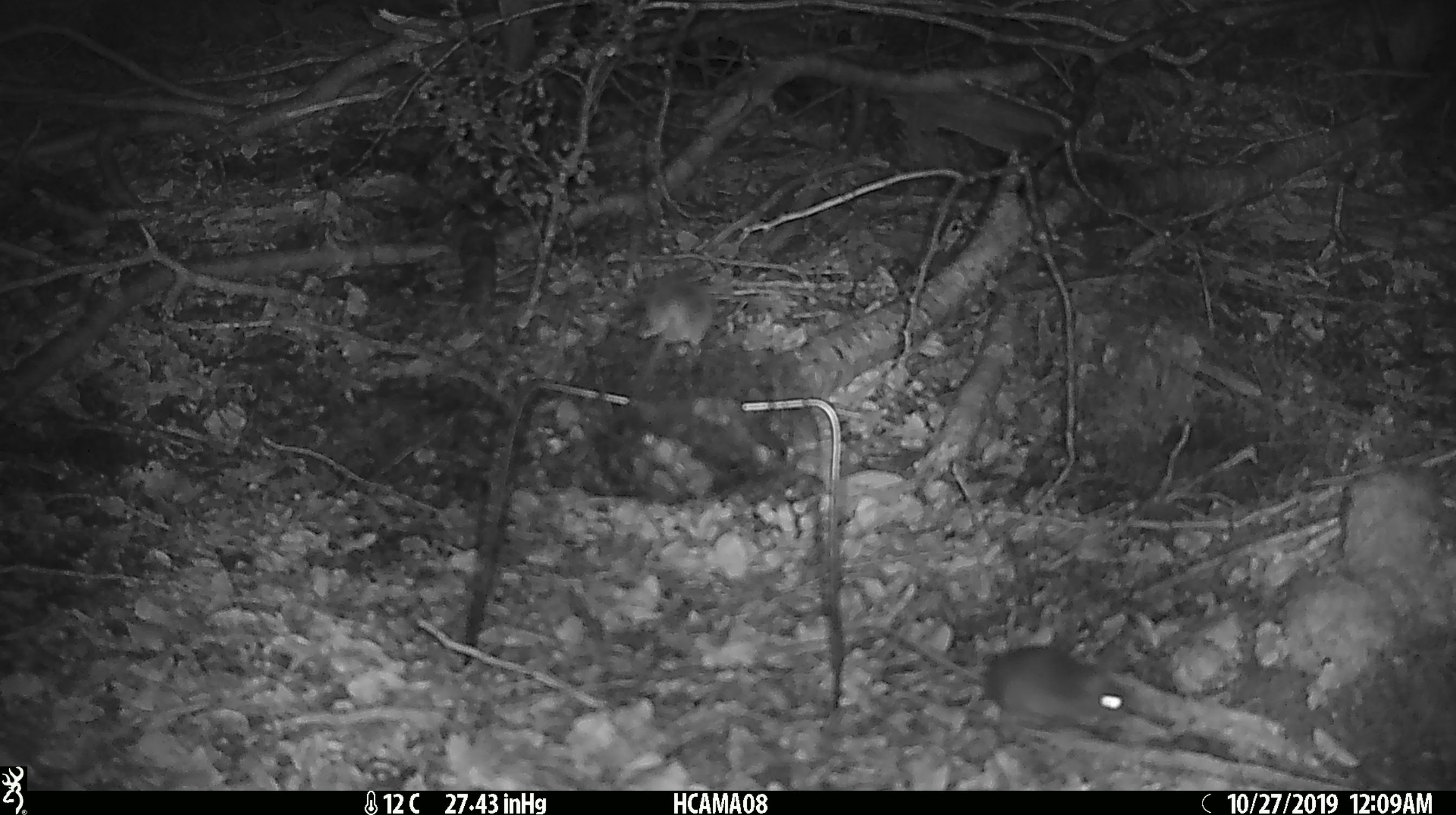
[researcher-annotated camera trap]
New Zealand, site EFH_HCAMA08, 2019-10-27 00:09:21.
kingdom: Animalia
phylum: Chordata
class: Mammalia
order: Rodentia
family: Muridae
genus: Mus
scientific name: Mus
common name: mouse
Mouse (Mus).